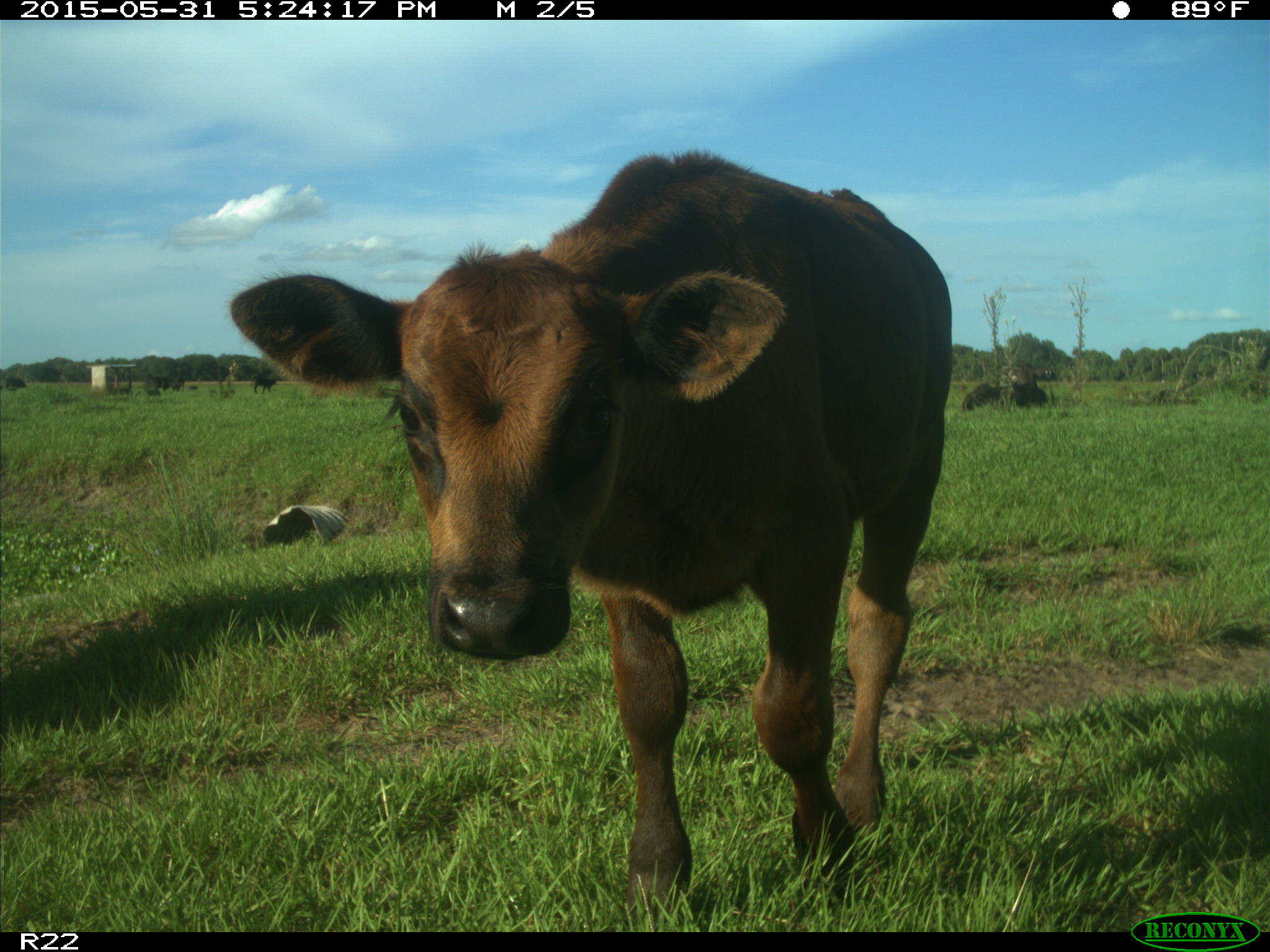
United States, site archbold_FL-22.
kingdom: Animalia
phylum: Chordata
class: Mammalia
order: Artiodactyla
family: Bovidae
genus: Bos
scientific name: Bos taurus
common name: domestic cow